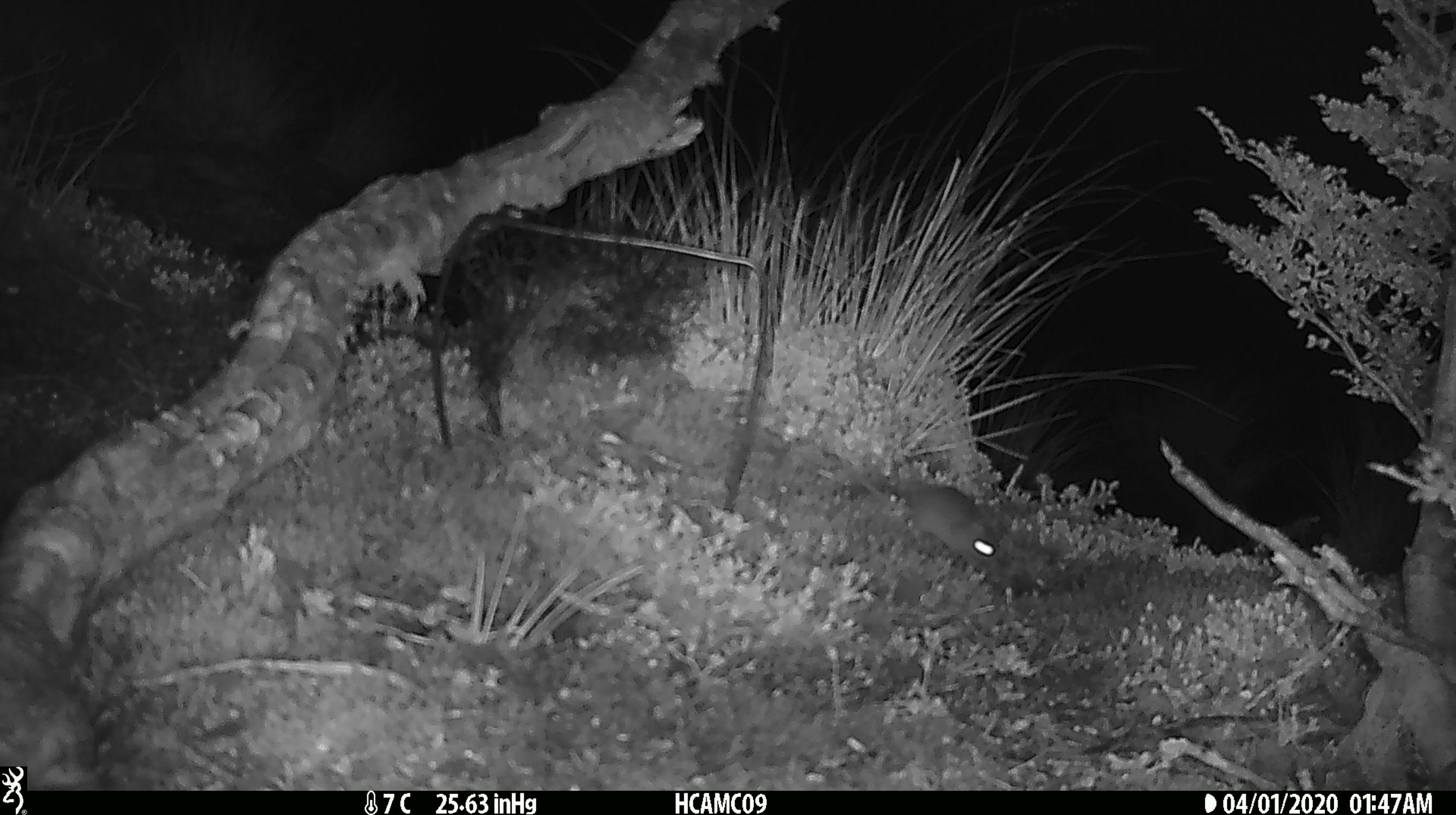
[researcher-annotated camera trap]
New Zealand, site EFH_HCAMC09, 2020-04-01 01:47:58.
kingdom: Animalia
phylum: Chordata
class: Mammalia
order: Rodentia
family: Muridae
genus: Mus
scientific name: Mus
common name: mouse